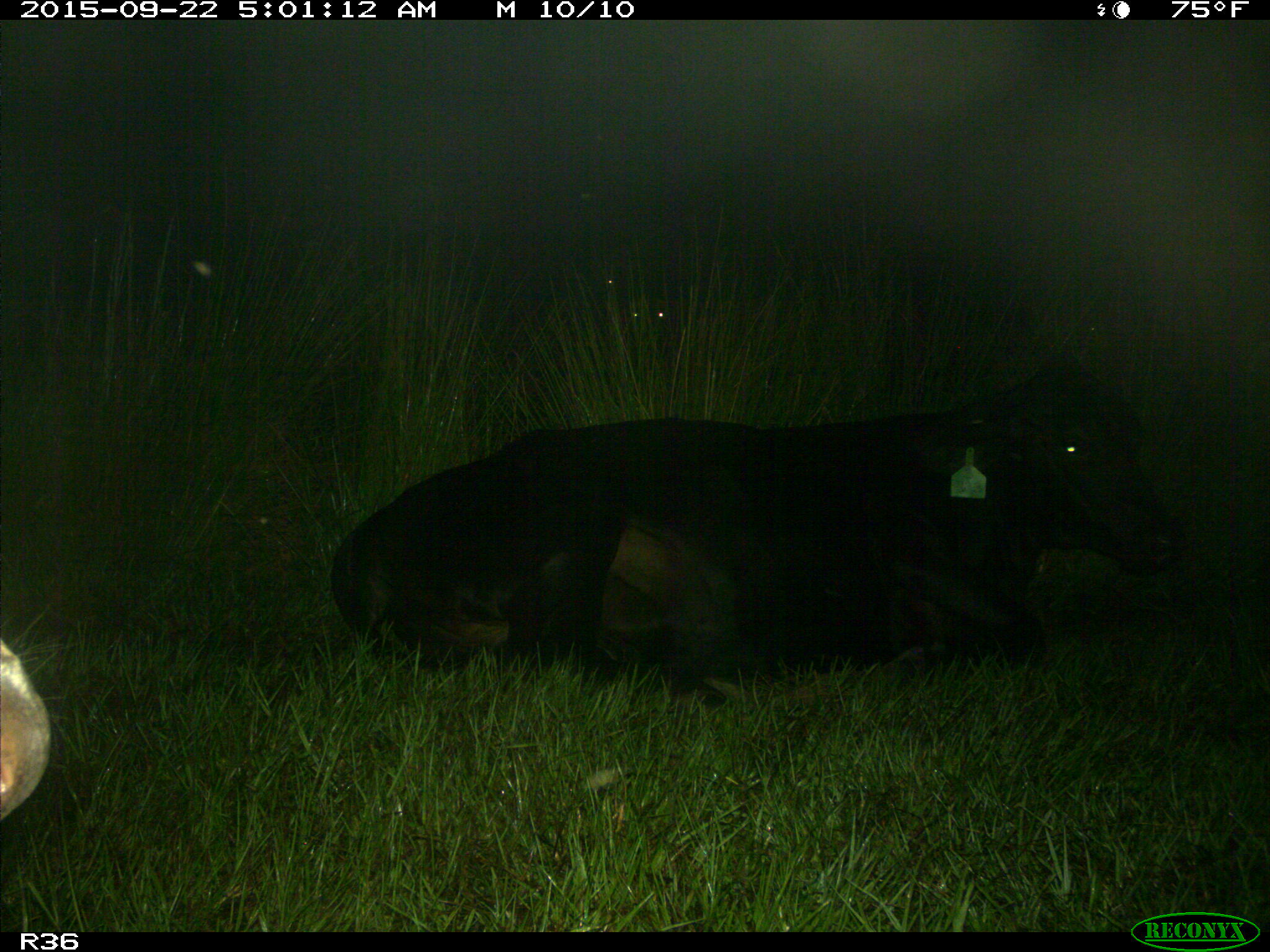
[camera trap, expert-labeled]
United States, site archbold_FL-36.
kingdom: Animalia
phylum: Chordata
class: Mammalia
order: Artiodactyla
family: Bovidae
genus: Bos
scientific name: Bos taurus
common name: domestic cow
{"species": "Bos taurus (domestic cow)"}